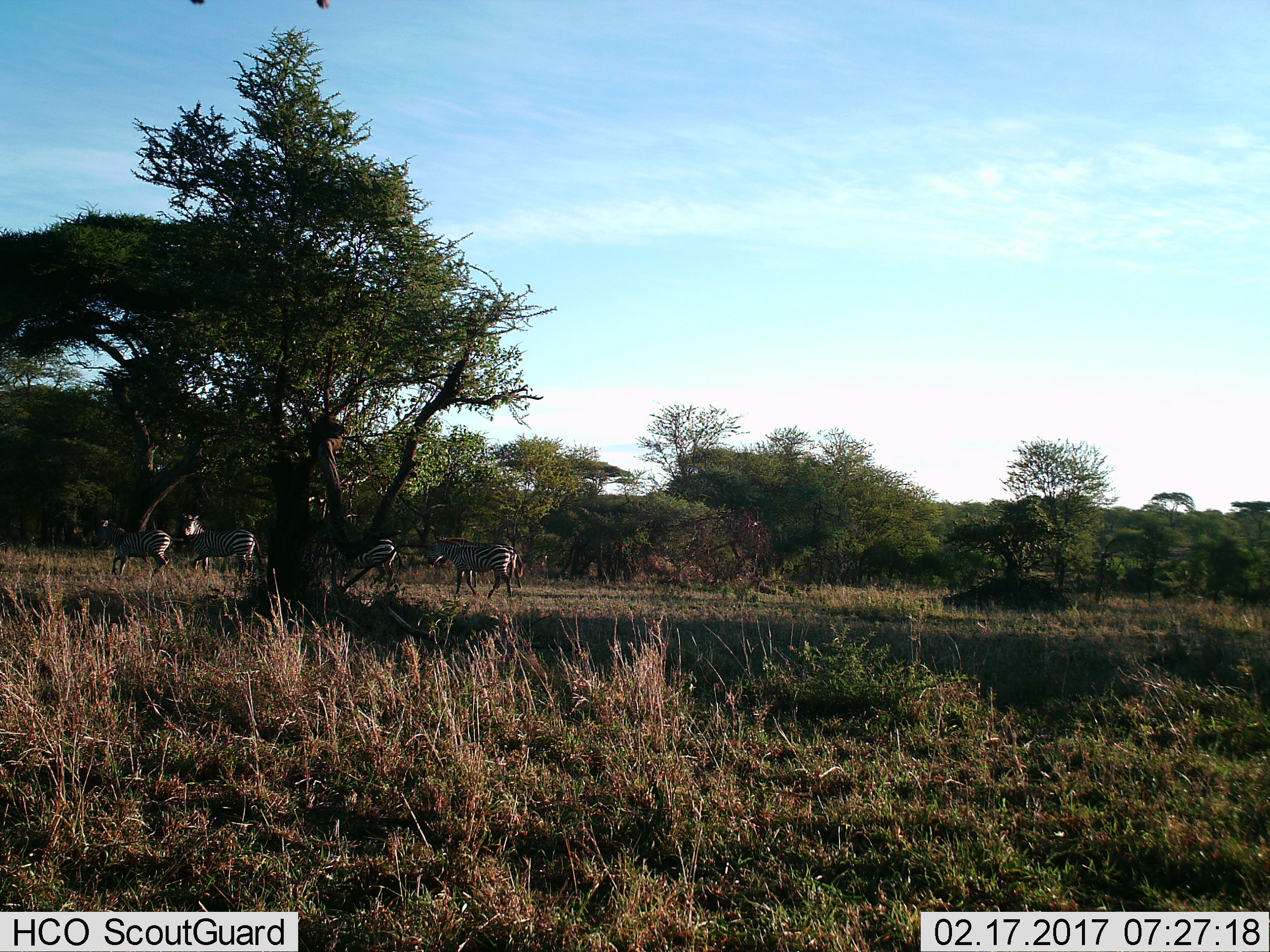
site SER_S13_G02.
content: unidentified animal